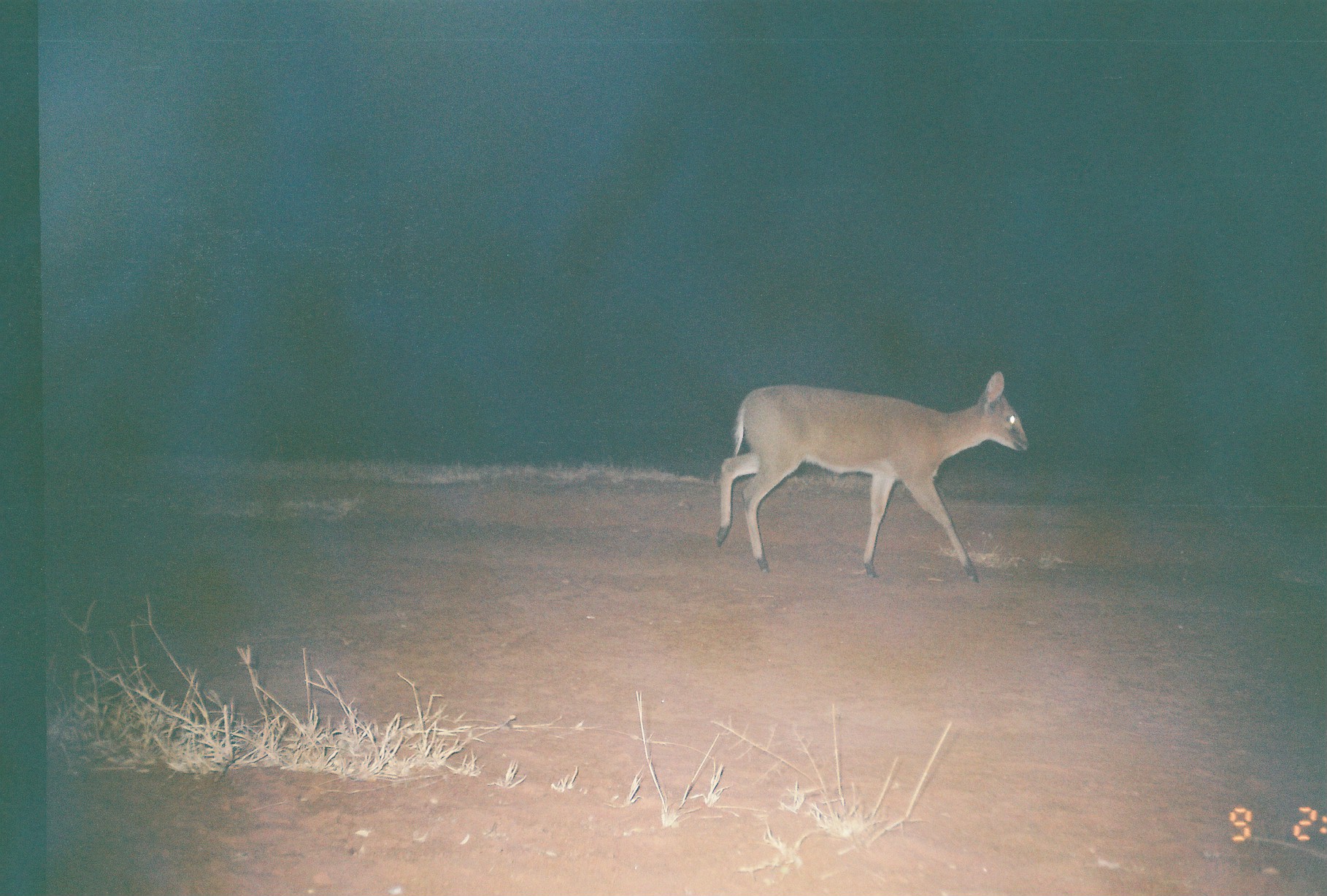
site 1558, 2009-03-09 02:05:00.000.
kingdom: Animalia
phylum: Chordata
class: Mammalia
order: Artiodactyla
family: Bovidae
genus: Sylvicapra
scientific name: Sylvicapra grimmia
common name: bush duiker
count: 1